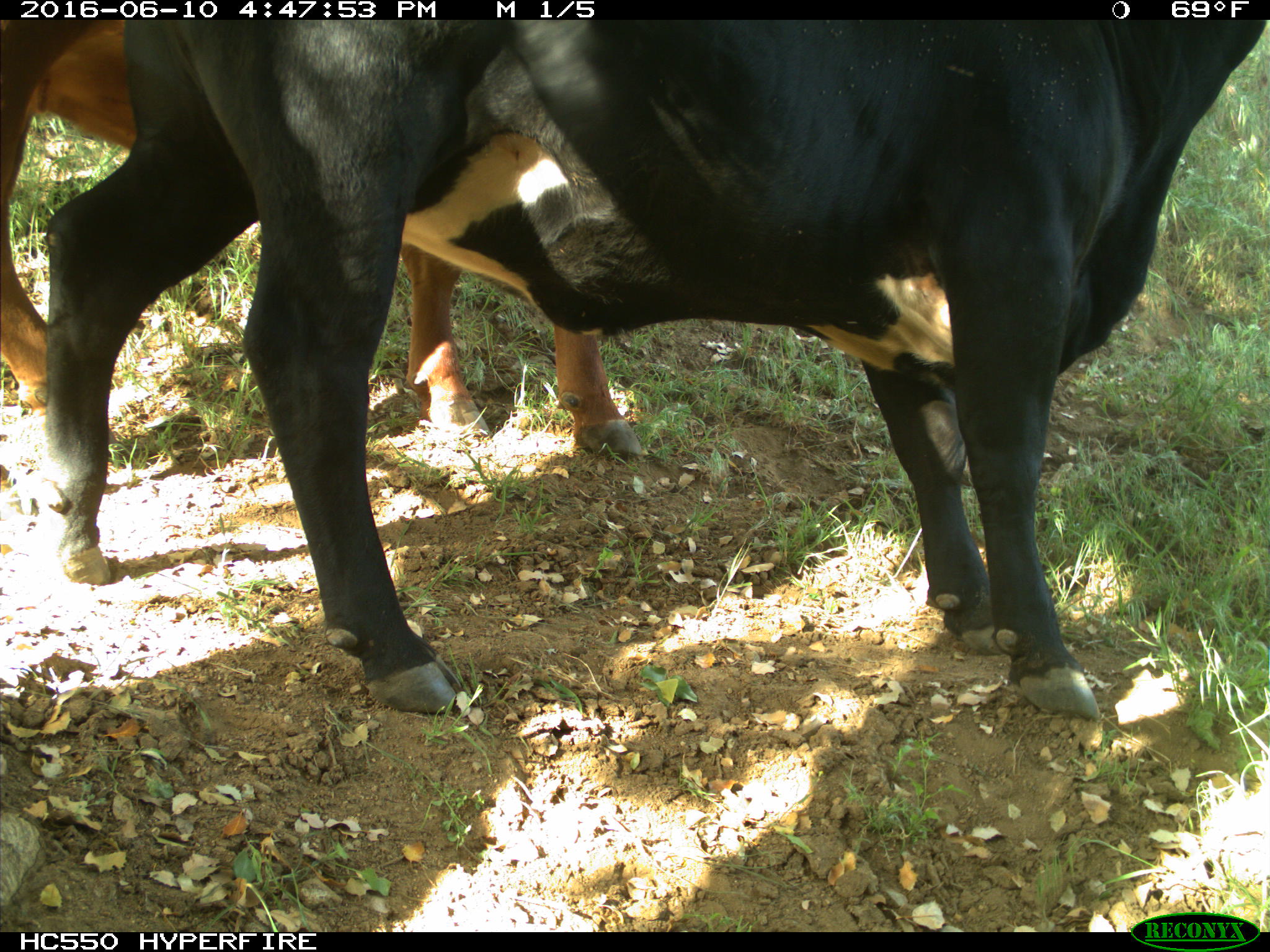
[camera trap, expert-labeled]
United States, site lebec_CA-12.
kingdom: Animalia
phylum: Chordata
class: Mammalia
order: Artiodactyla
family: Bovidae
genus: Bos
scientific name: Bos taurus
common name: domestic cow